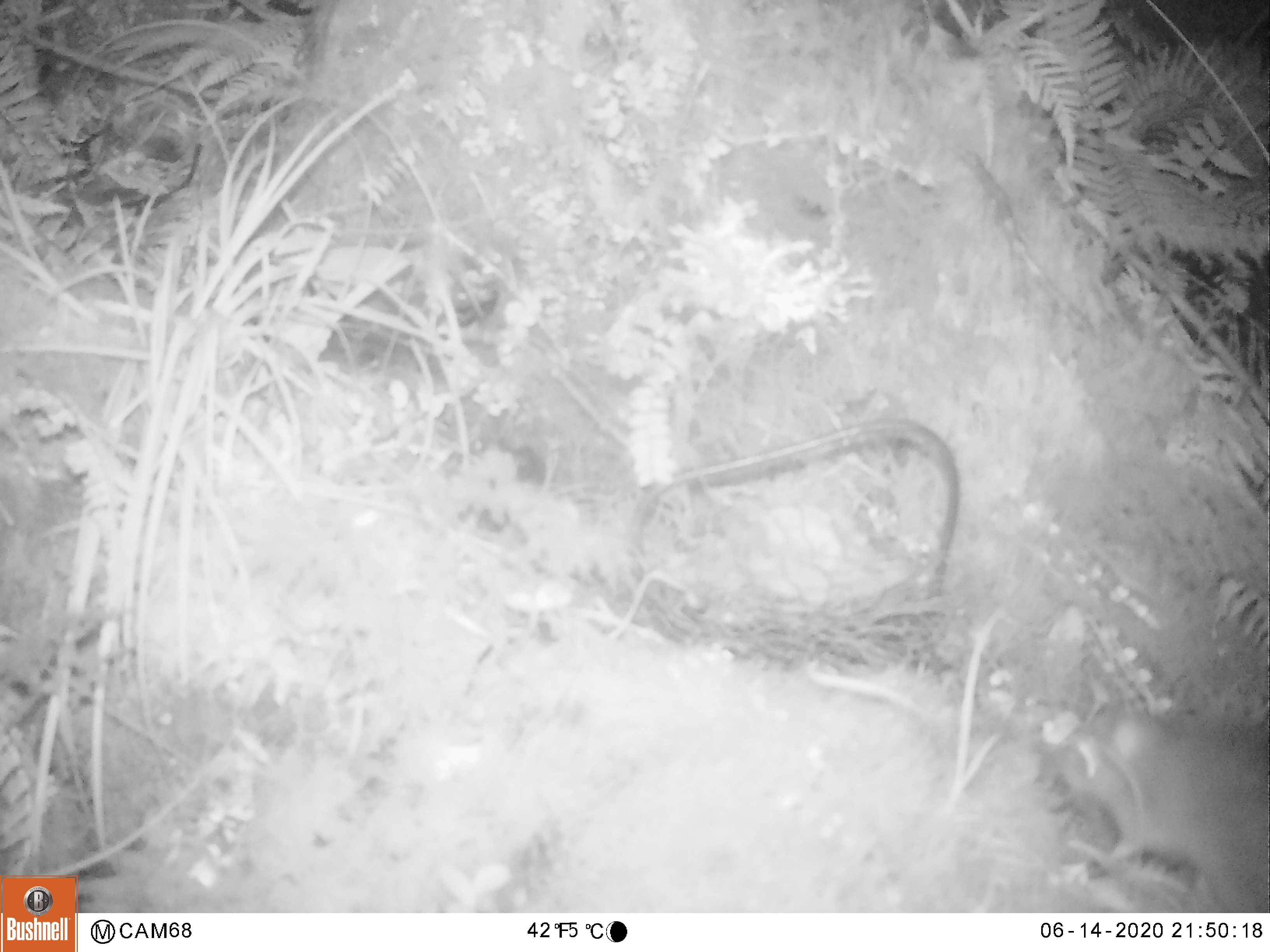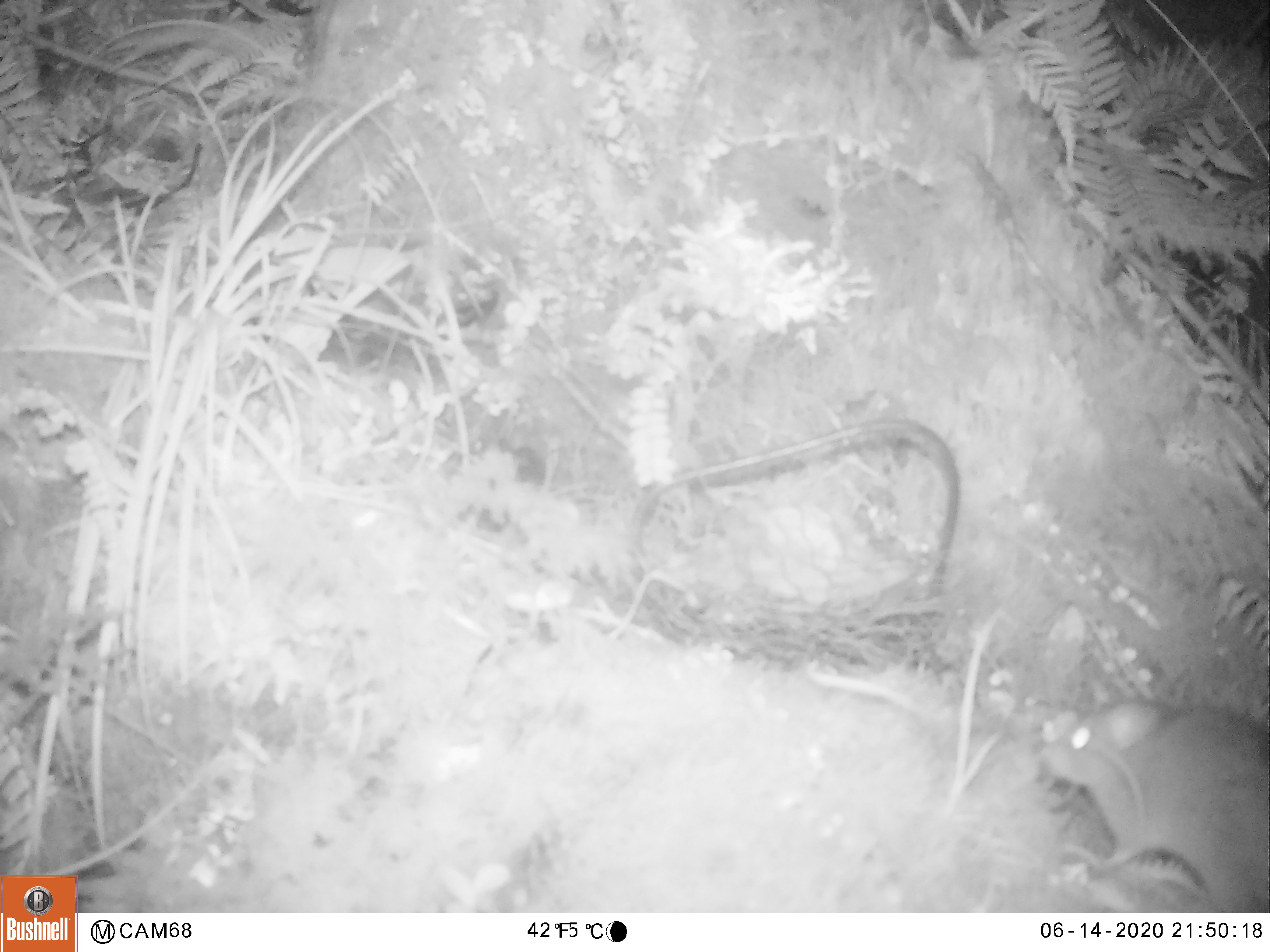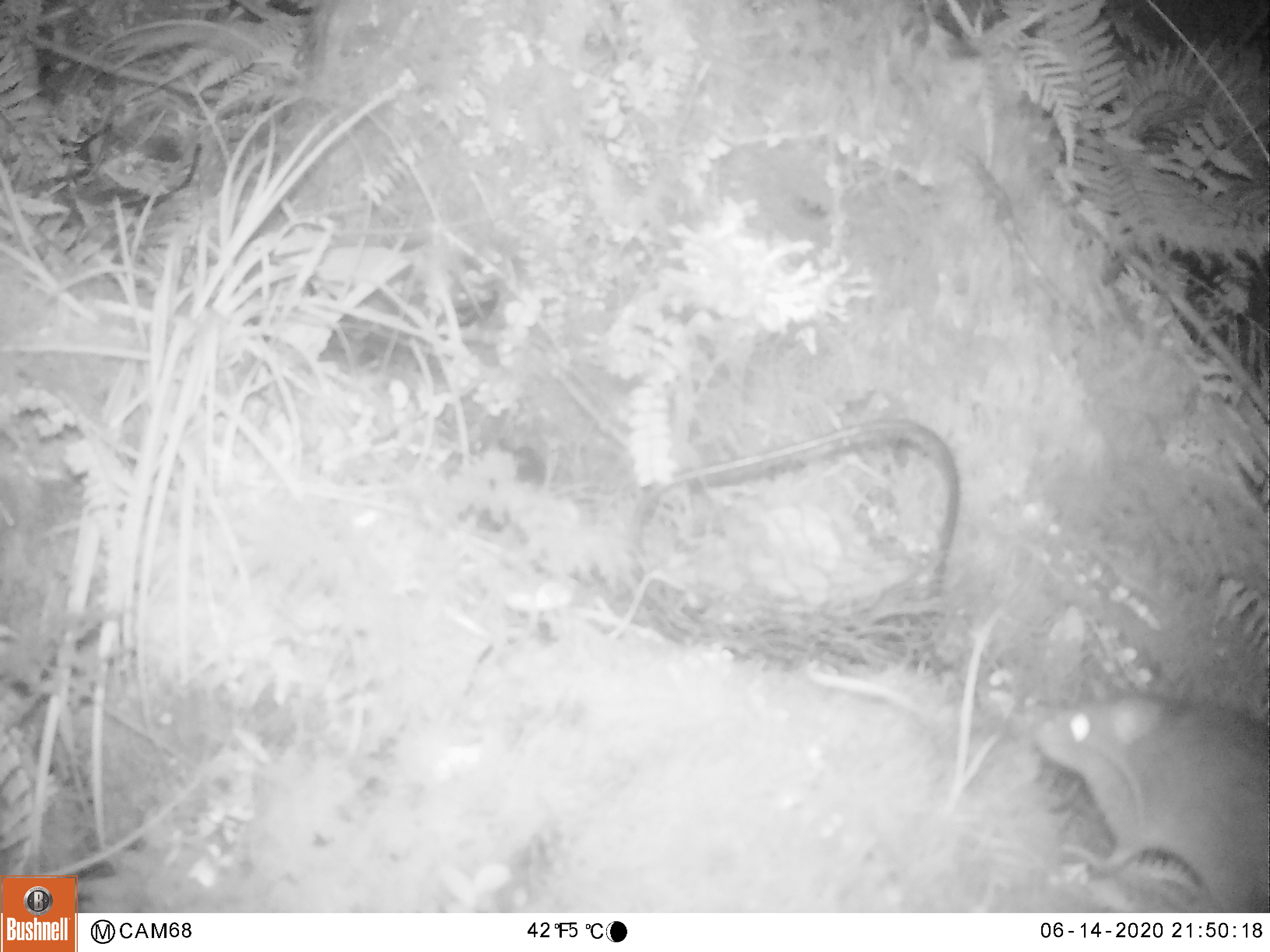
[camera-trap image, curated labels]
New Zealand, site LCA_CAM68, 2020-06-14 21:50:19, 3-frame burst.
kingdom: Animalia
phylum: Chordata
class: Mammalia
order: Rodentia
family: Muridae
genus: Rattus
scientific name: Rattus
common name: rat